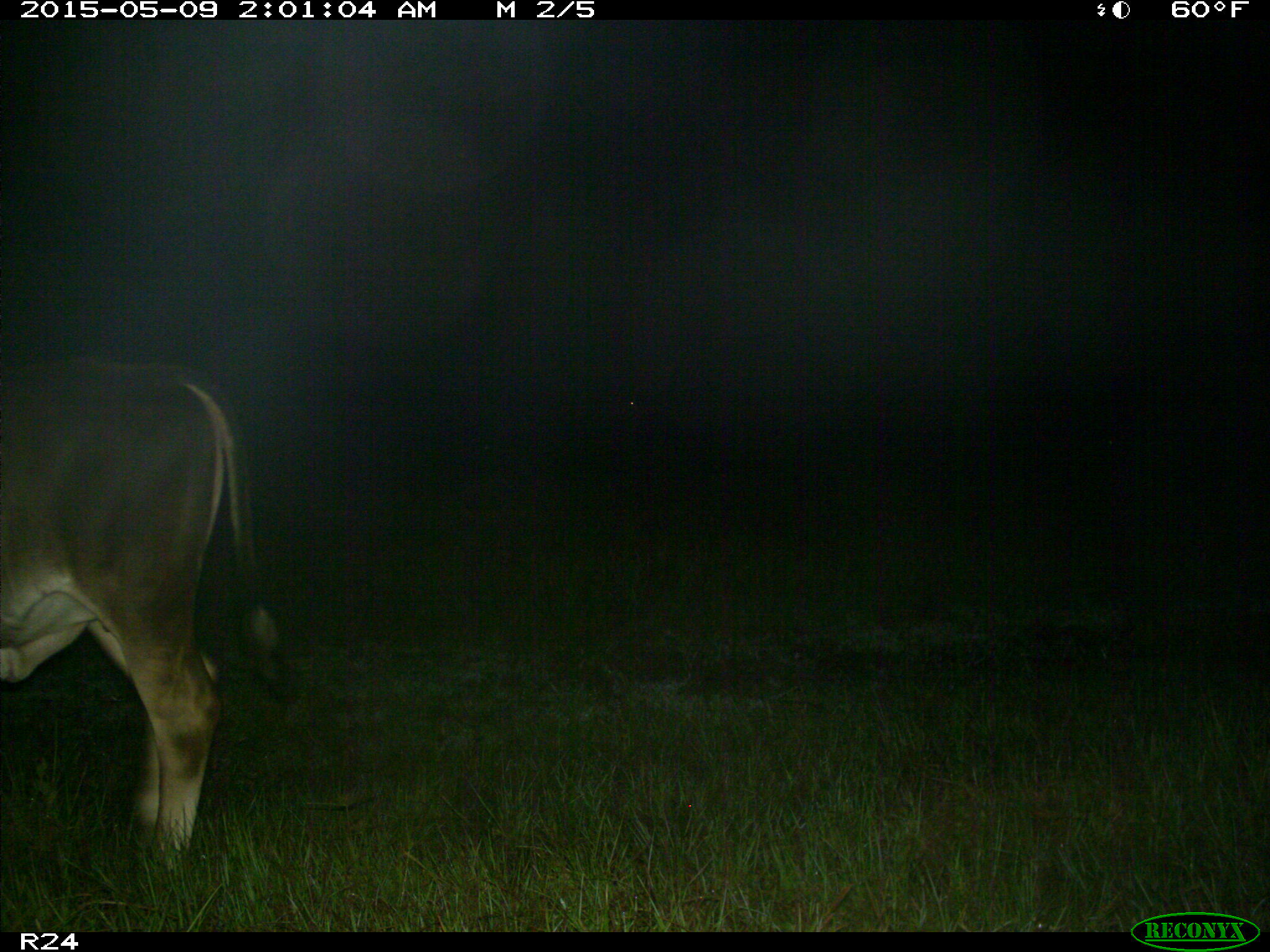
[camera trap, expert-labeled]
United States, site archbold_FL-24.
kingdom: Animalia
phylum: Chordata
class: Mammalia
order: Artiodactyla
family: Bovidae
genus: Bos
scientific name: Bos taurus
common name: domestic cow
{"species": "Bos taurus (domestic cow)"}